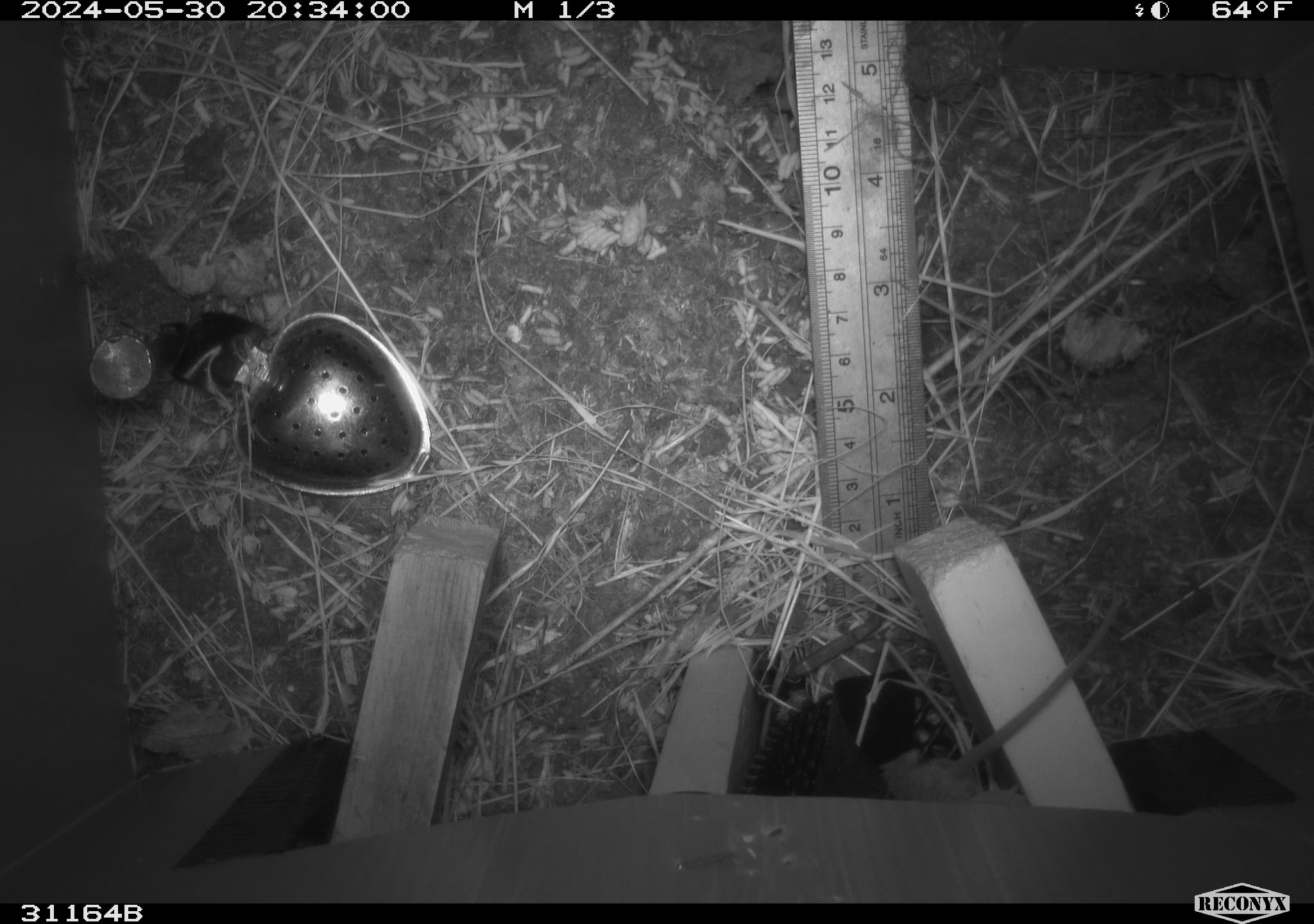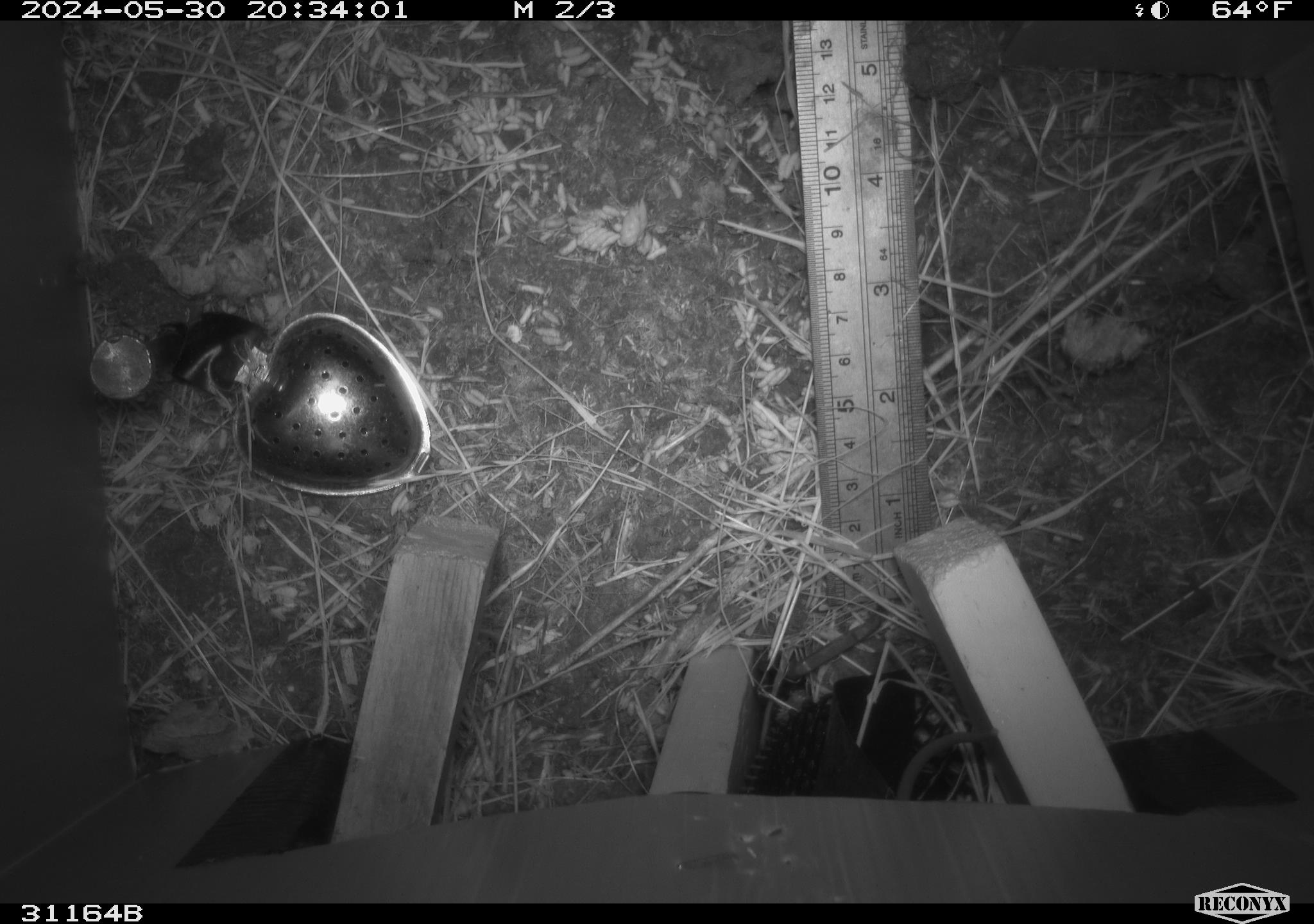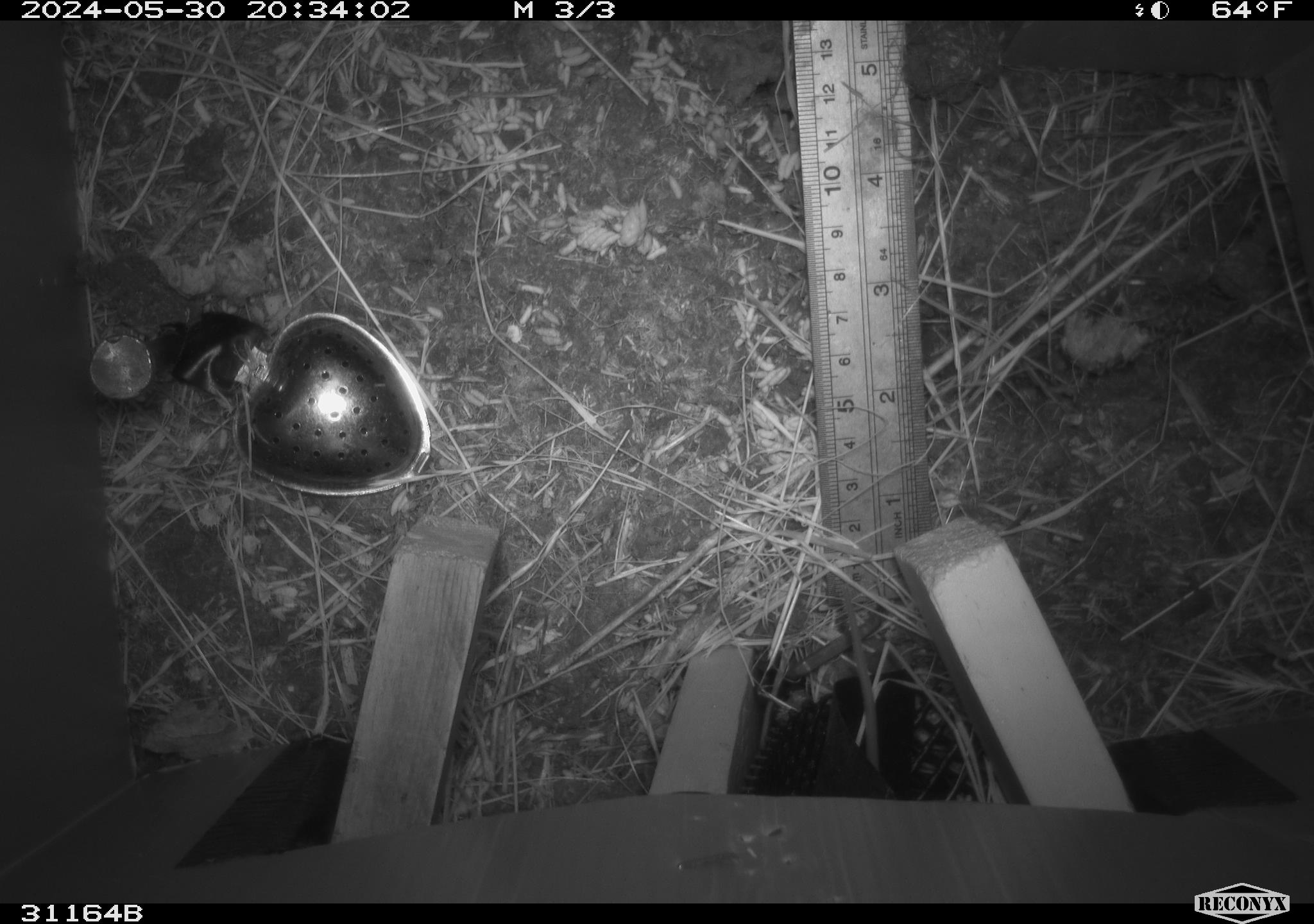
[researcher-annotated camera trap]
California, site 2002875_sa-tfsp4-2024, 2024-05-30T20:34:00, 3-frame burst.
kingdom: Animalia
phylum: Chordata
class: Mammalia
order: Rodentia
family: Muridae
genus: Mus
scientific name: Mus musculus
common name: house mouse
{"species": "house mouse (Mus musculus)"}